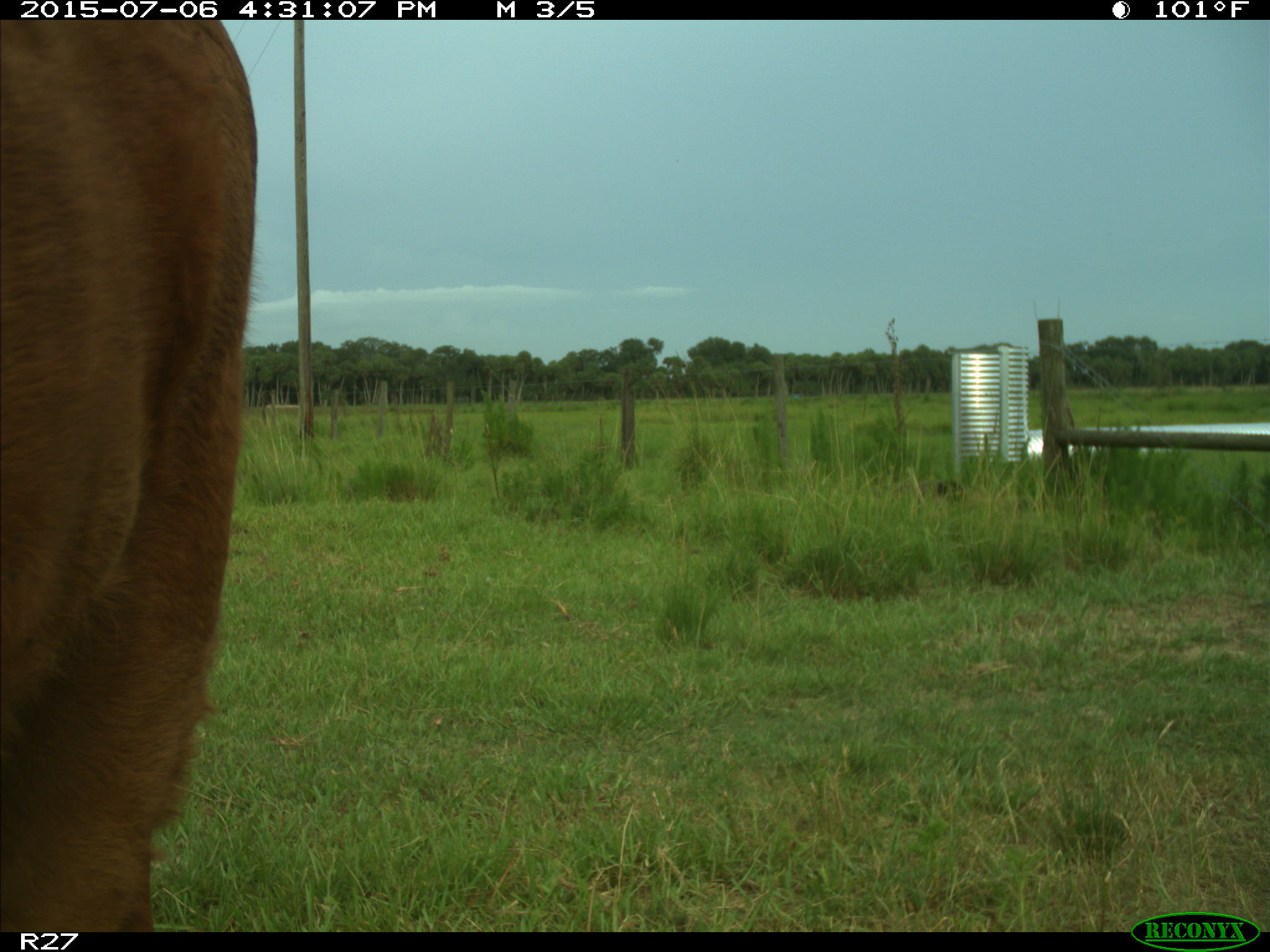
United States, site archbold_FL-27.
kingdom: Animalia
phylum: Chordata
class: Mammalia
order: Artiodactyla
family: Bovidae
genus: Bos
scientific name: Bos taurus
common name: domestic cow